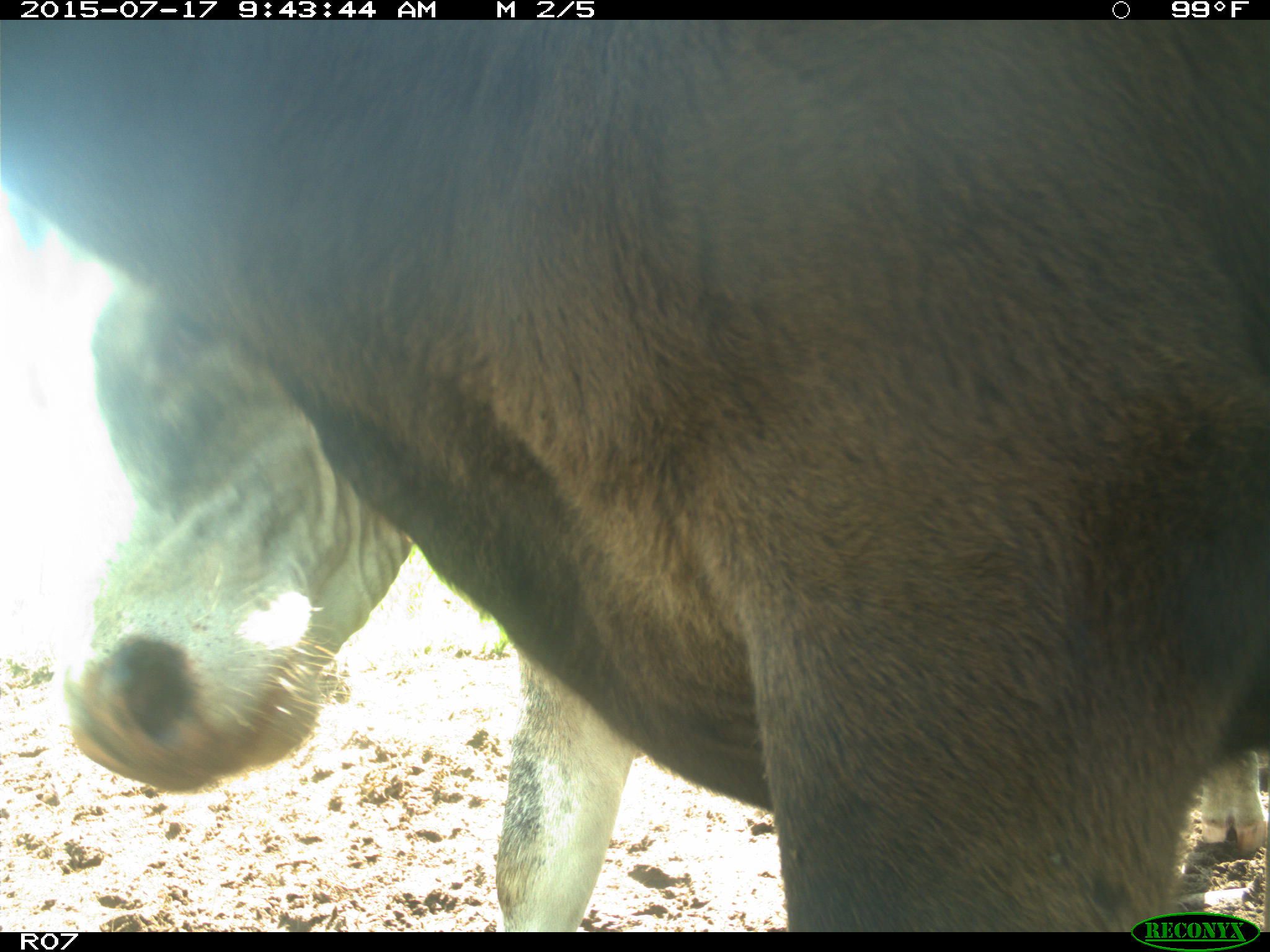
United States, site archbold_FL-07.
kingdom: Animalia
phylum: Chordata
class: Mammalia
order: Artiodactyla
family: Bovidae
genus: Bos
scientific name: Bos taurus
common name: domestic cow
Bos taurus (domestic cow).